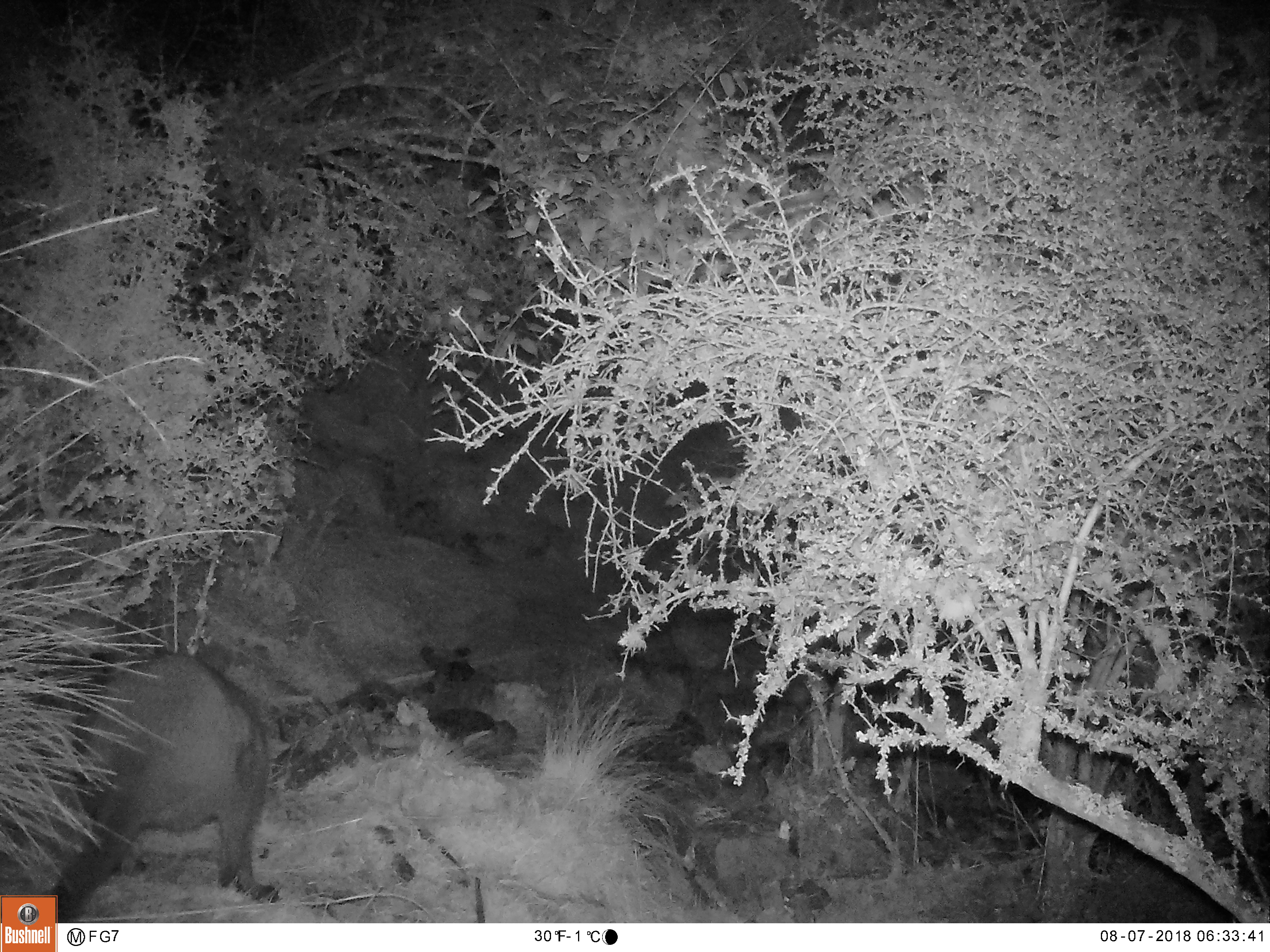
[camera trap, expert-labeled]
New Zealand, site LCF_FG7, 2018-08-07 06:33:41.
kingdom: Animalia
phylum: Chordata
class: Mammalia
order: Diprotodontia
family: Macropodidae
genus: Notamacropus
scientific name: Notamacropus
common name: wallaby